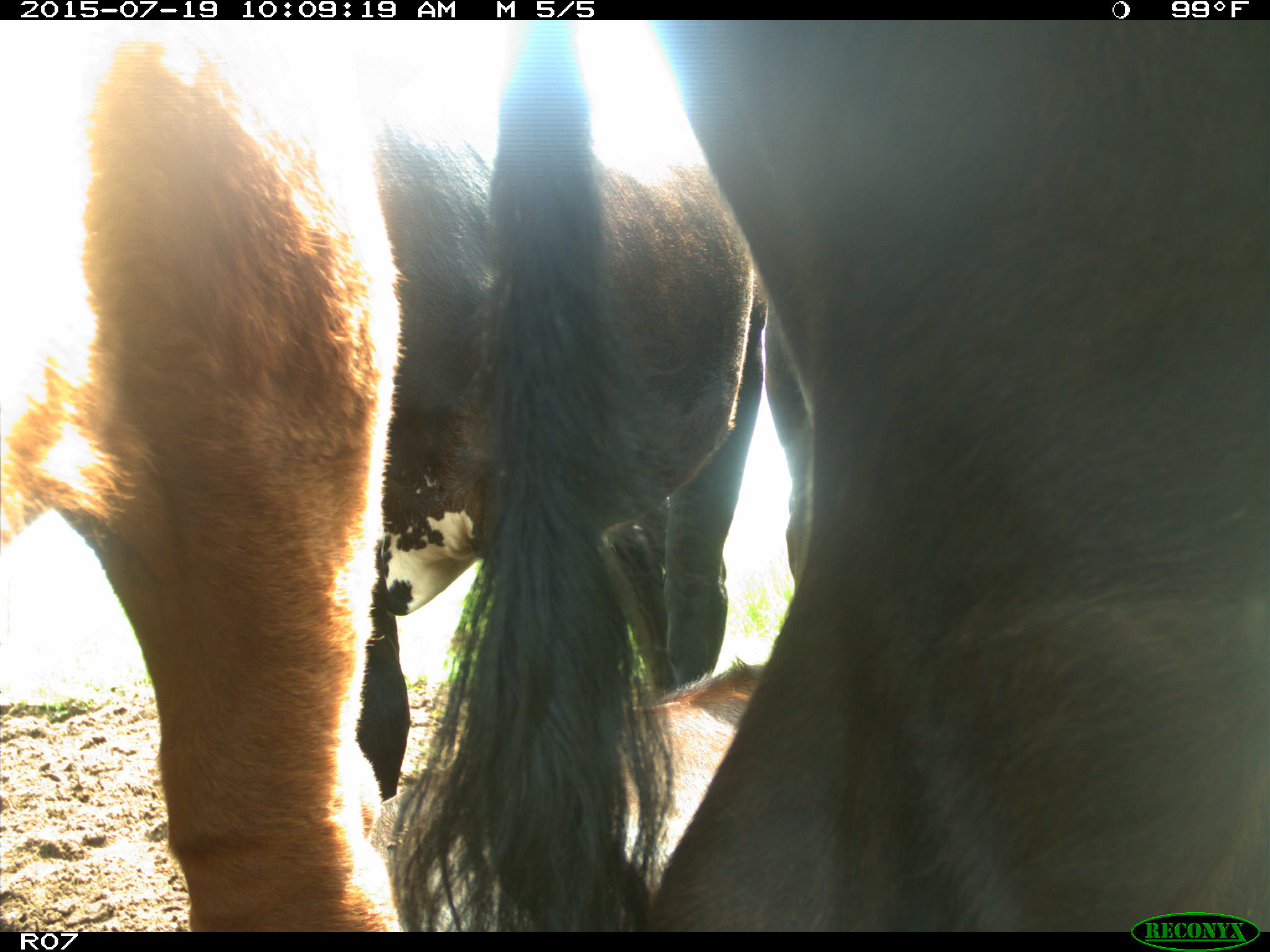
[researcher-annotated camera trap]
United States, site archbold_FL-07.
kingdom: Animalia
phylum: Chordata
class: Mammalia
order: Artiodactyla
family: Bovidae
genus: Bos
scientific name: Bos taurus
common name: domestic cow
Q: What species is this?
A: Bos taurus (domestic cow).